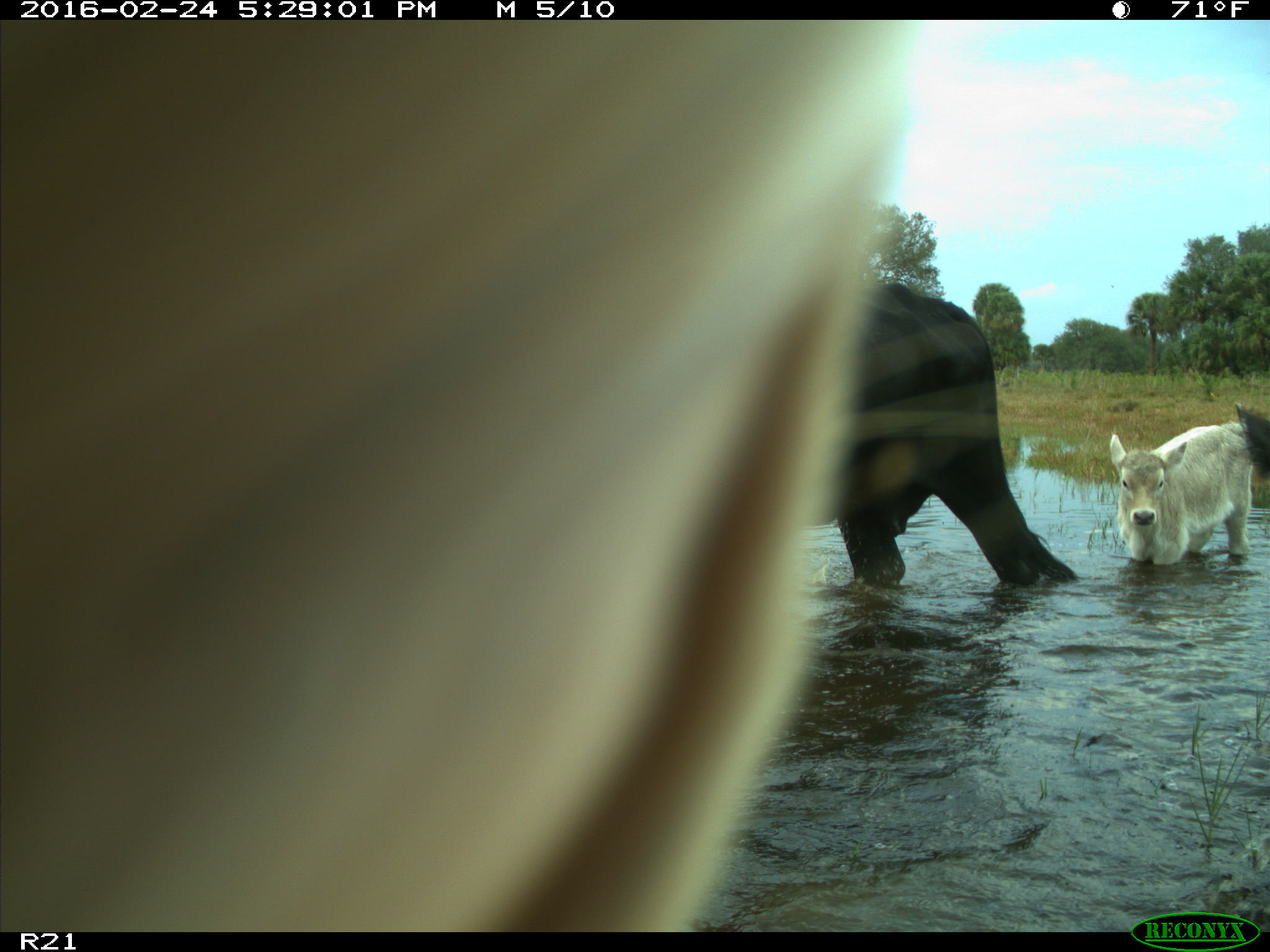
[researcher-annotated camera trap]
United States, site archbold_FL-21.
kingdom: Animalia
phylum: Chordata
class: Mammalia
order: Artiodactyla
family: Bovidae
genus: Bos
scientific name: Bos taurus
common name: domestic cow